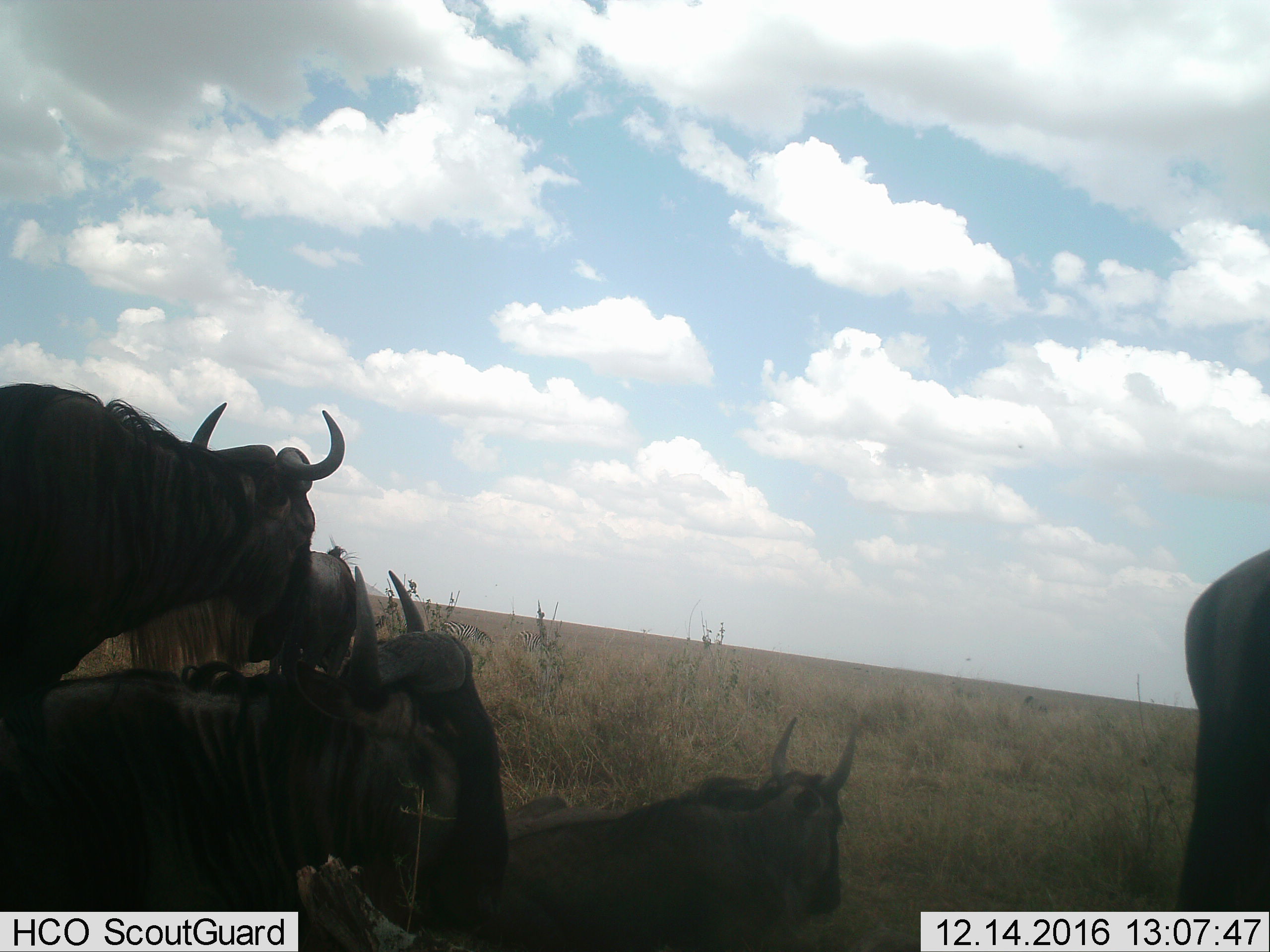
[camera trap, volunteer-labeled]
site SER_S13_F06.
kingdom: Animalia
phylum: Chordata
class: Mammalia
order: Artiodactyla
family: Bovidae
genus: Connochaetes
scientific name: Connochaetes taurinus taurinus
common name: blue wildebeest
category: wildebeestblue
Wildebeestblue (blue wildebeest) (Connochaetes taurinus taurinus), count 5. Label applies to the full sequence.